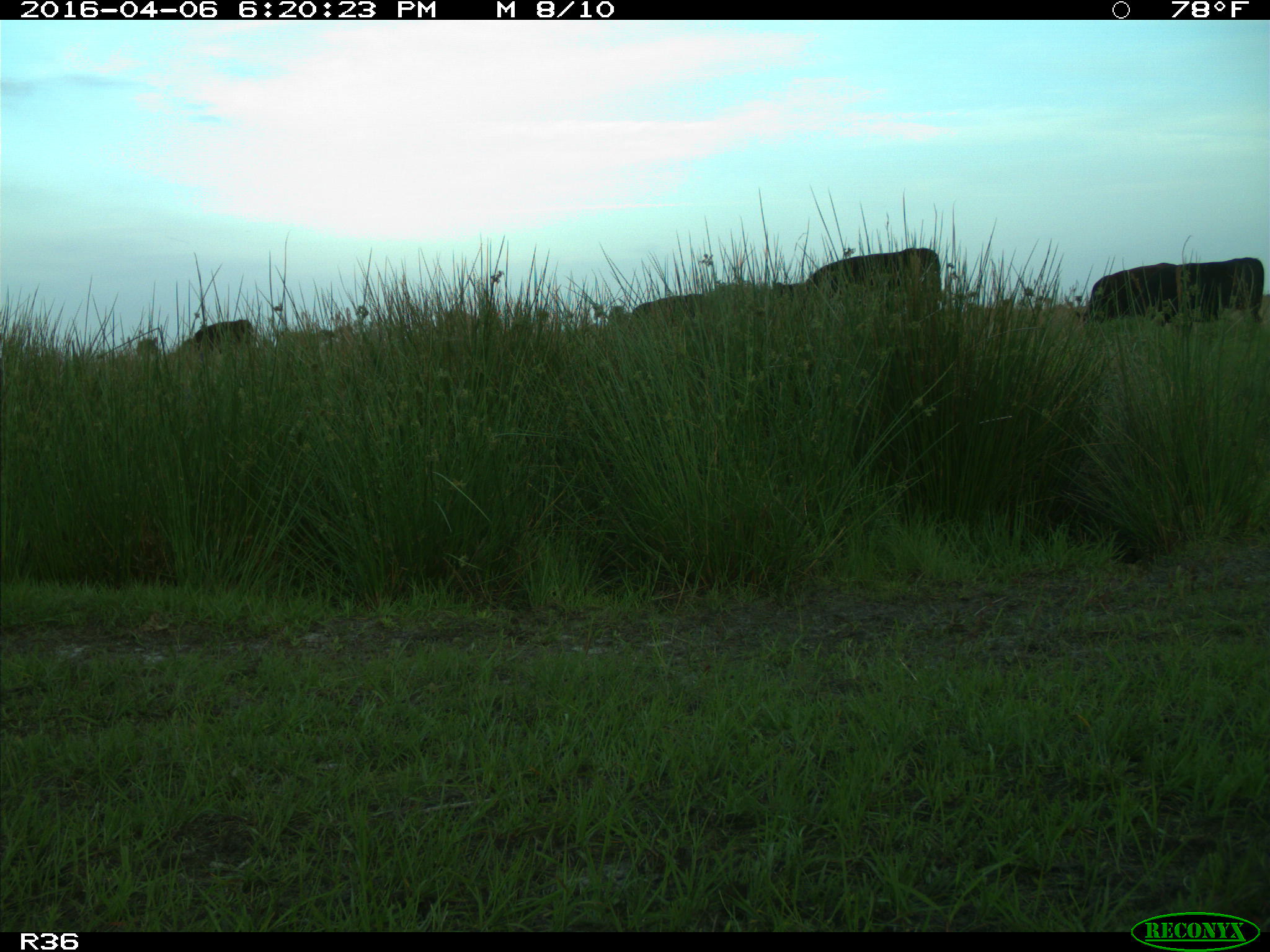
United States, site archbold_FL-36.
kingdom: Animalia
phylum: Chordata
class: Mammalia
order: Artiodactyla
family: Bovidae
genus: Bos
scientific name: Bos taurus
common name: domestic cow